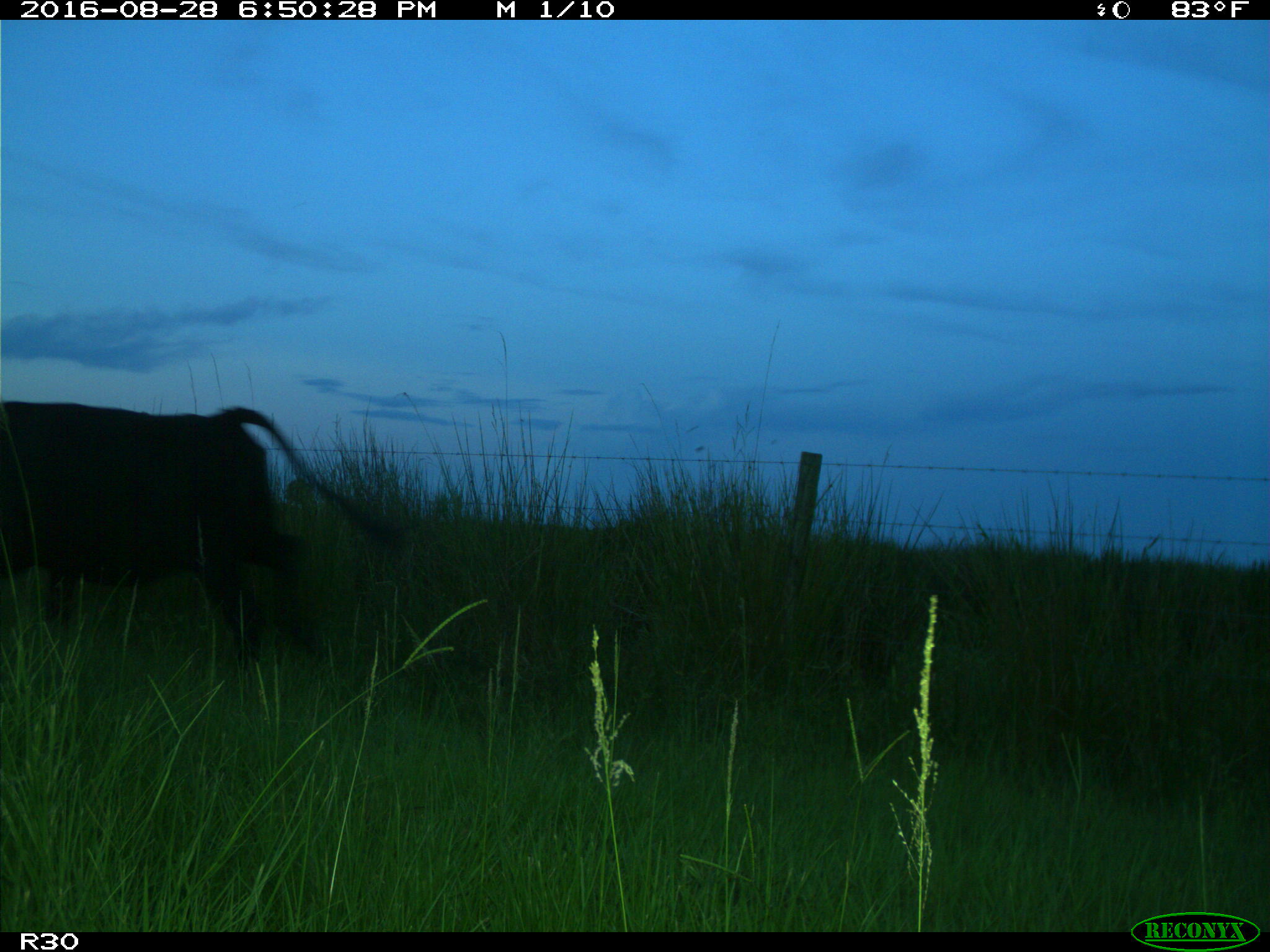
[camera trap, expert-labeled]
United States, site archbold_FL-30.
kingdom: Animalia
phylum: Chordata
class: Mammalia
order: Artiodactyla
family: Bovidae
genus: Bos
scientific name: Bos taurus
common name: domestic cow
Bos taurus (domestic cow).